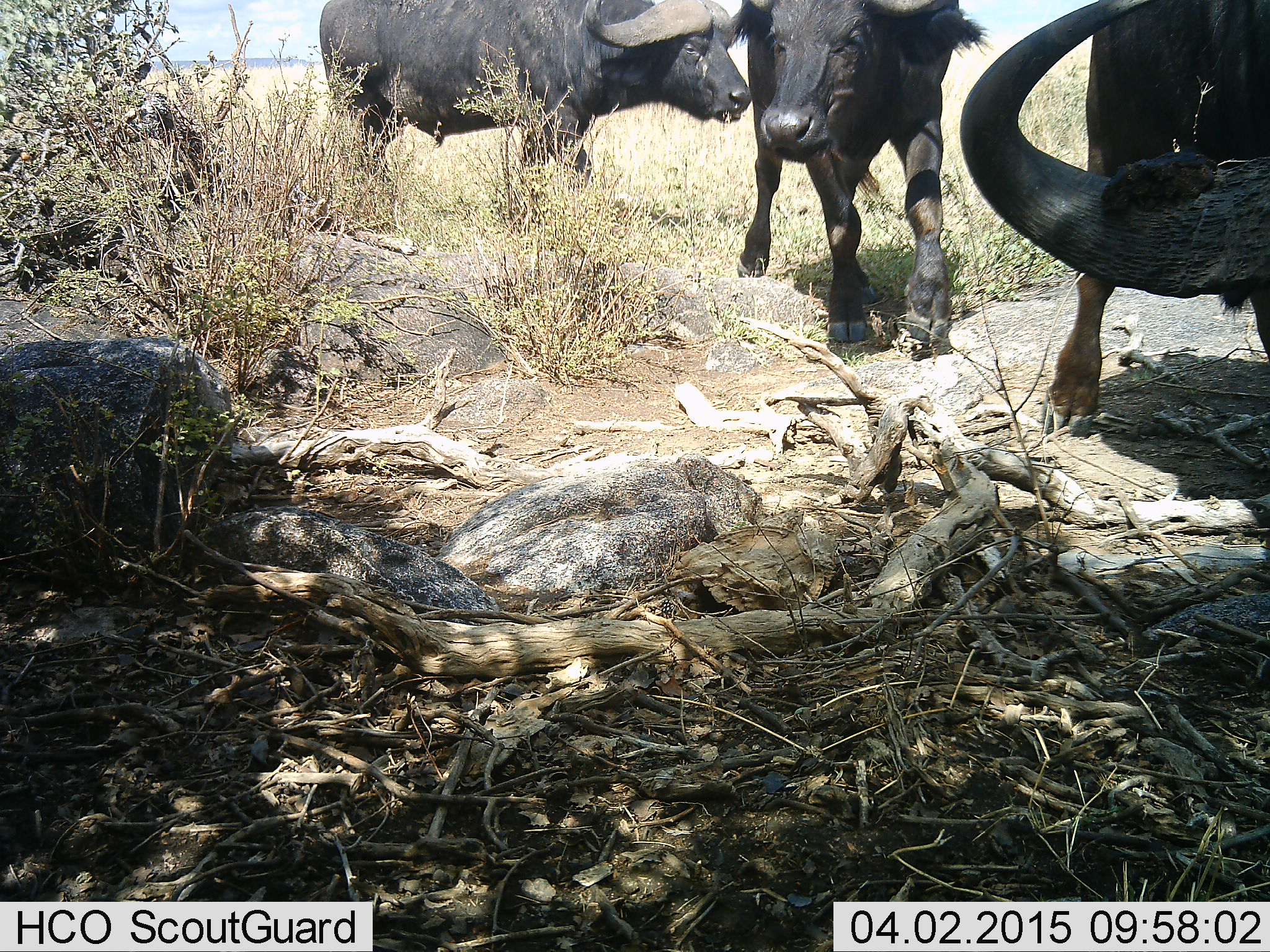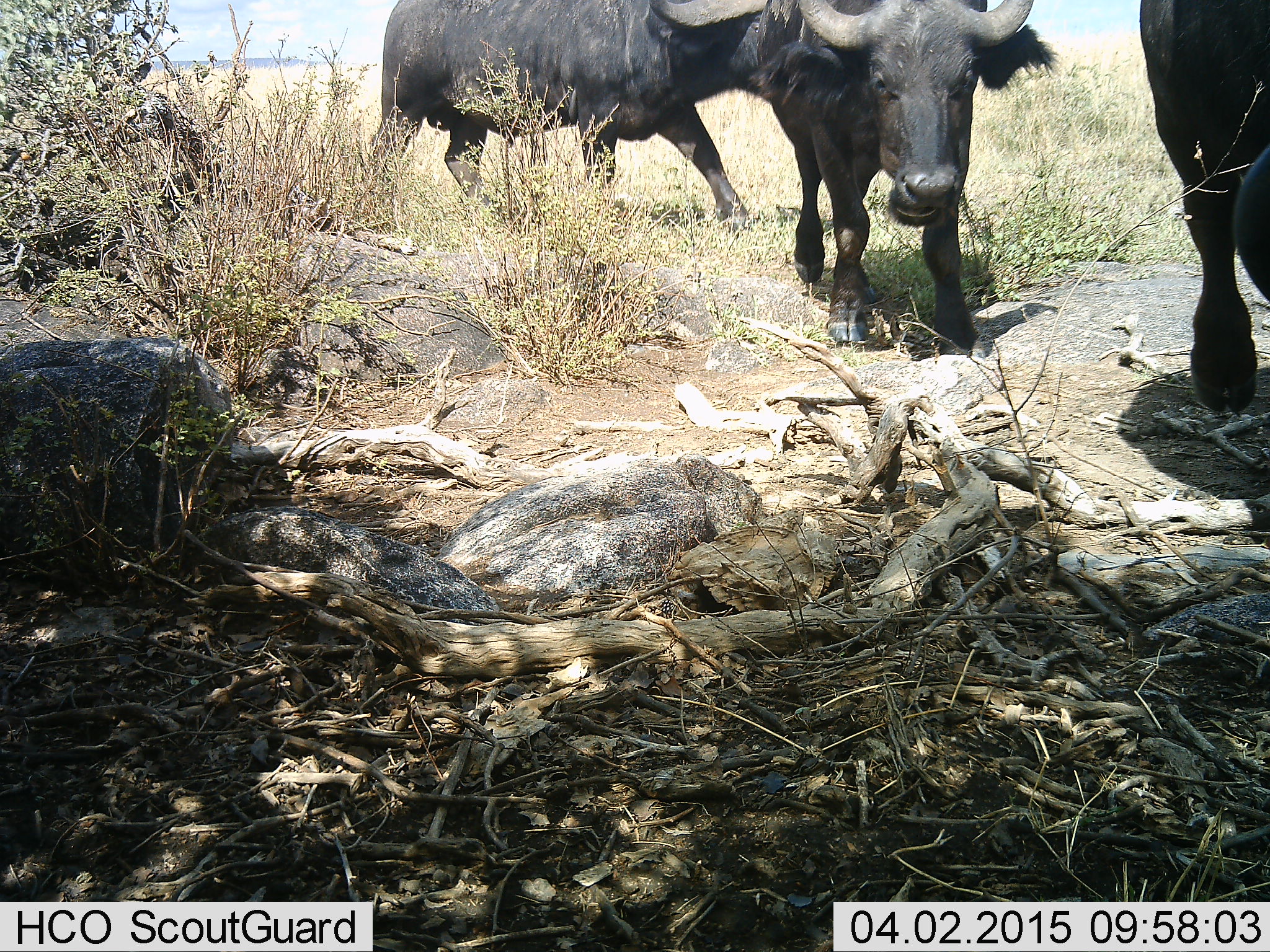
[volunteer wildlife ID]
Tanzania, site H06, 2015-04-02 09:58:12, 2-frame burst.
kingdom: Animalia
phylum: Chordata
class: Mammalia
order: Artiodactyla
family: Bovidae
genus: Syncerus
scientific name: Syncerus caffer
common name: cape buffalo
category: buffalo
Buffalo (cape buffalo) (Syncerus caffer), count 3. Behavior (volunteer vote fractions): standing 10%, resting 0%, moving 80%, interacting 10%. Young present (vote fraction): 0%. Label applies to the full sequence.